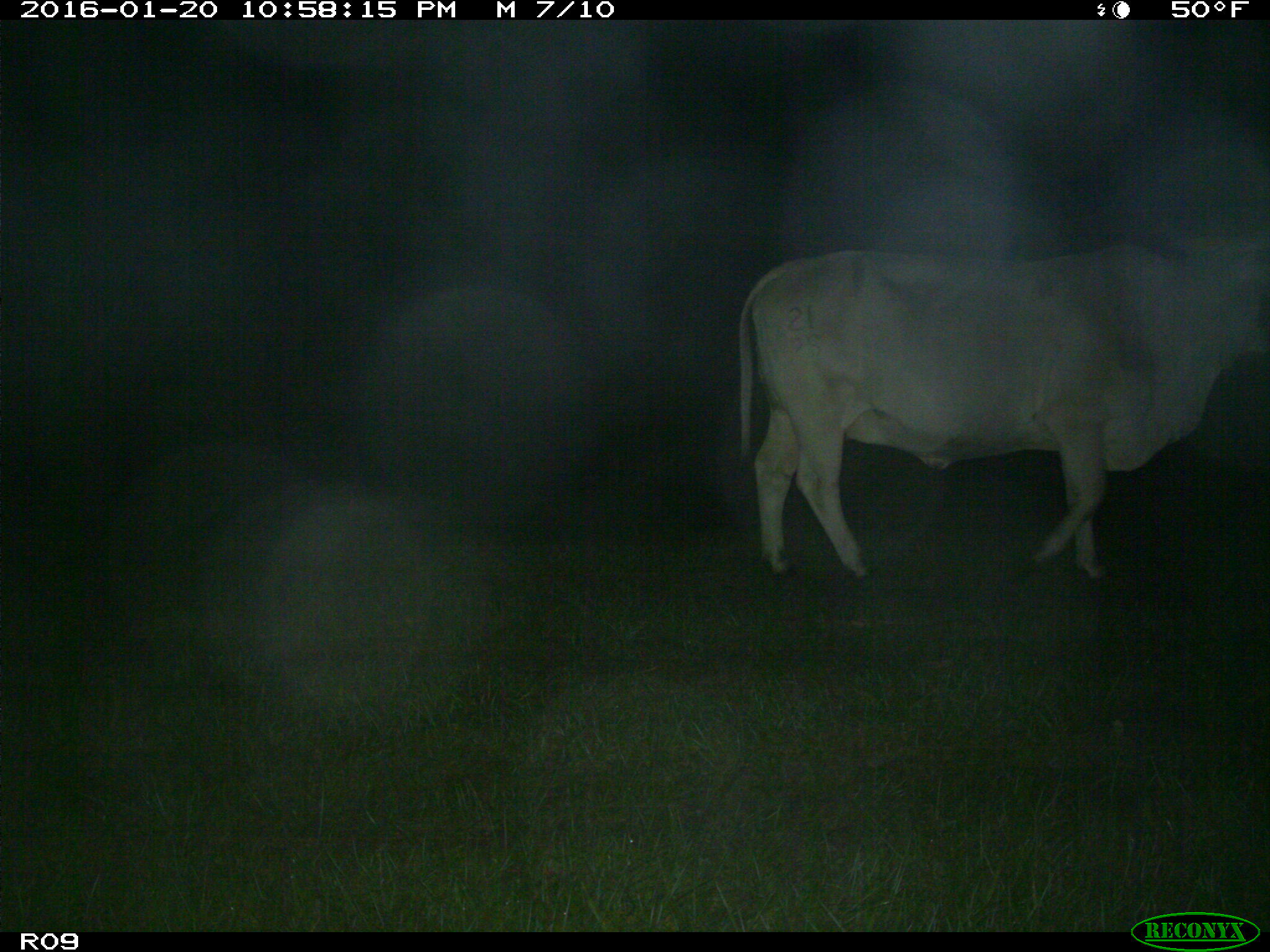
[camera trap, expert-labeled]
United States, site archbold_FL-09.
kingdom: Animalia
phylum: Chordata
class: Mammalia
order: Artiodactyla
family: Bovidae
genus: Bos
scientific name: Bos taurus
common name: domestic cow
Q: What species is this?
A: Bos taurus (domestic cow).